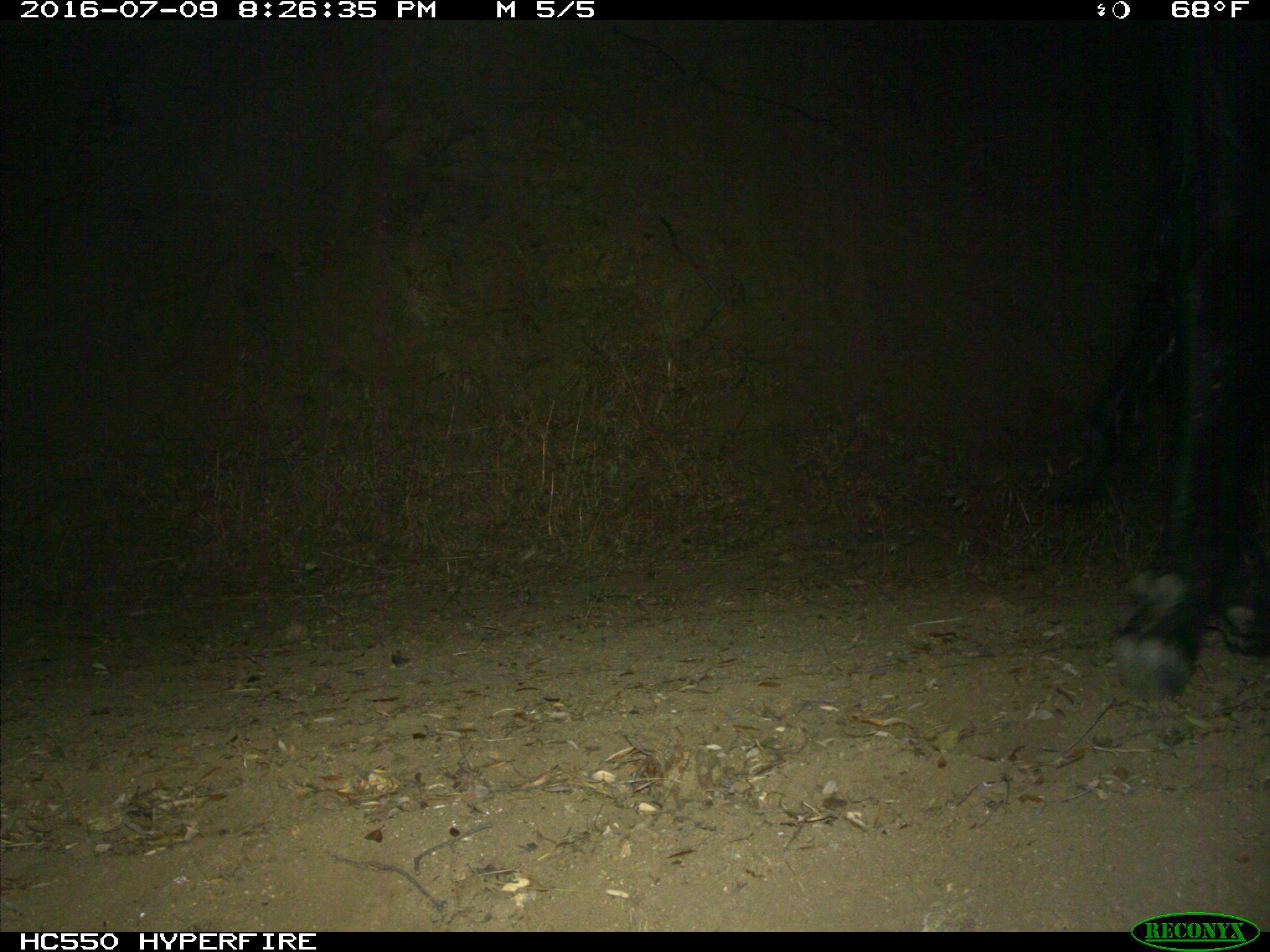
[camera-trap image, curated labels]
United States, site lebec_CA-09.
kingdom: Animalia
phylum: Chordata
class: Mammalia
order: Artiodactyla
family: Bovidae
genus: Bos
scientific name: Bos taurus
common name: domestic cow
Bos taurus (domestic cow).